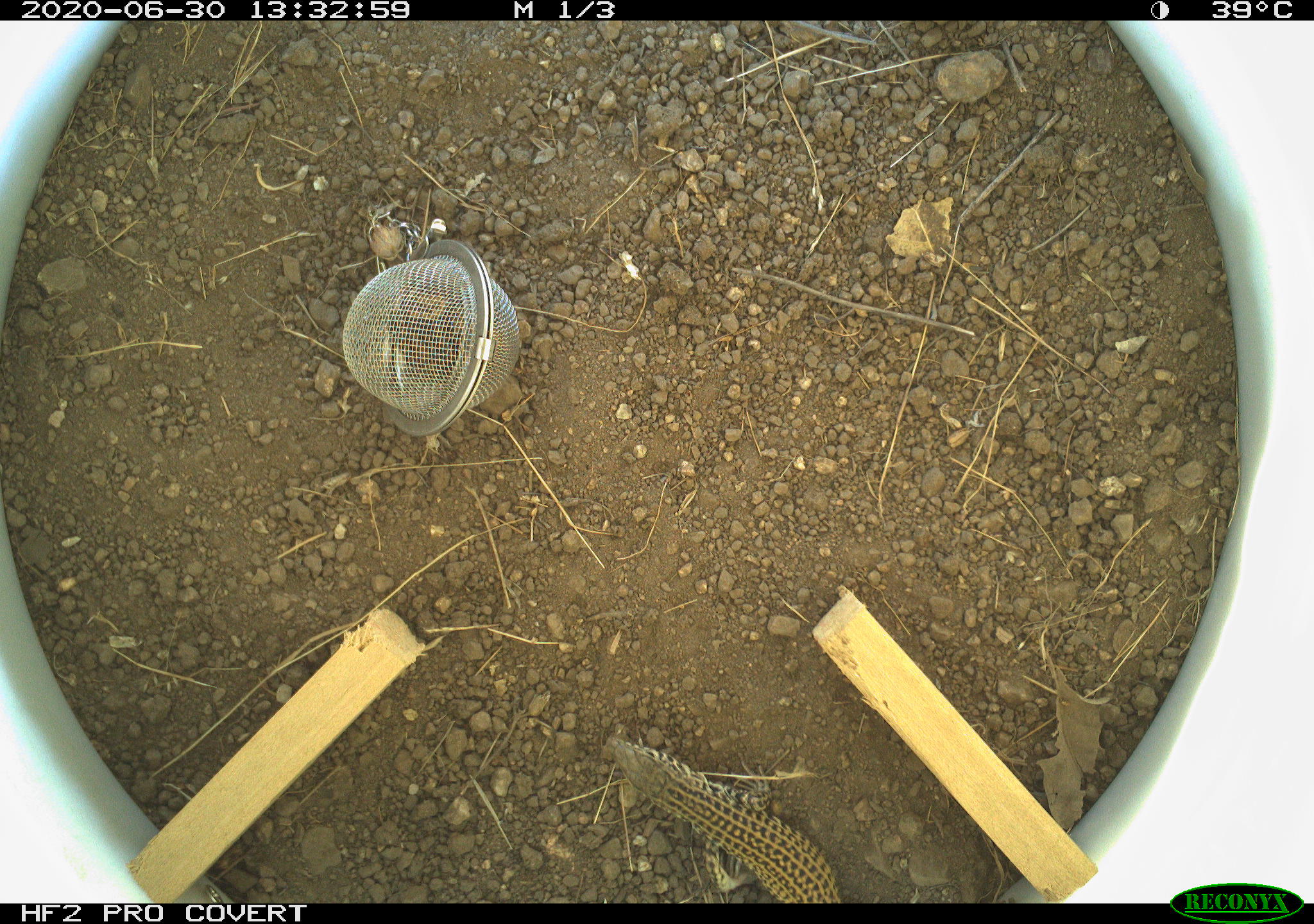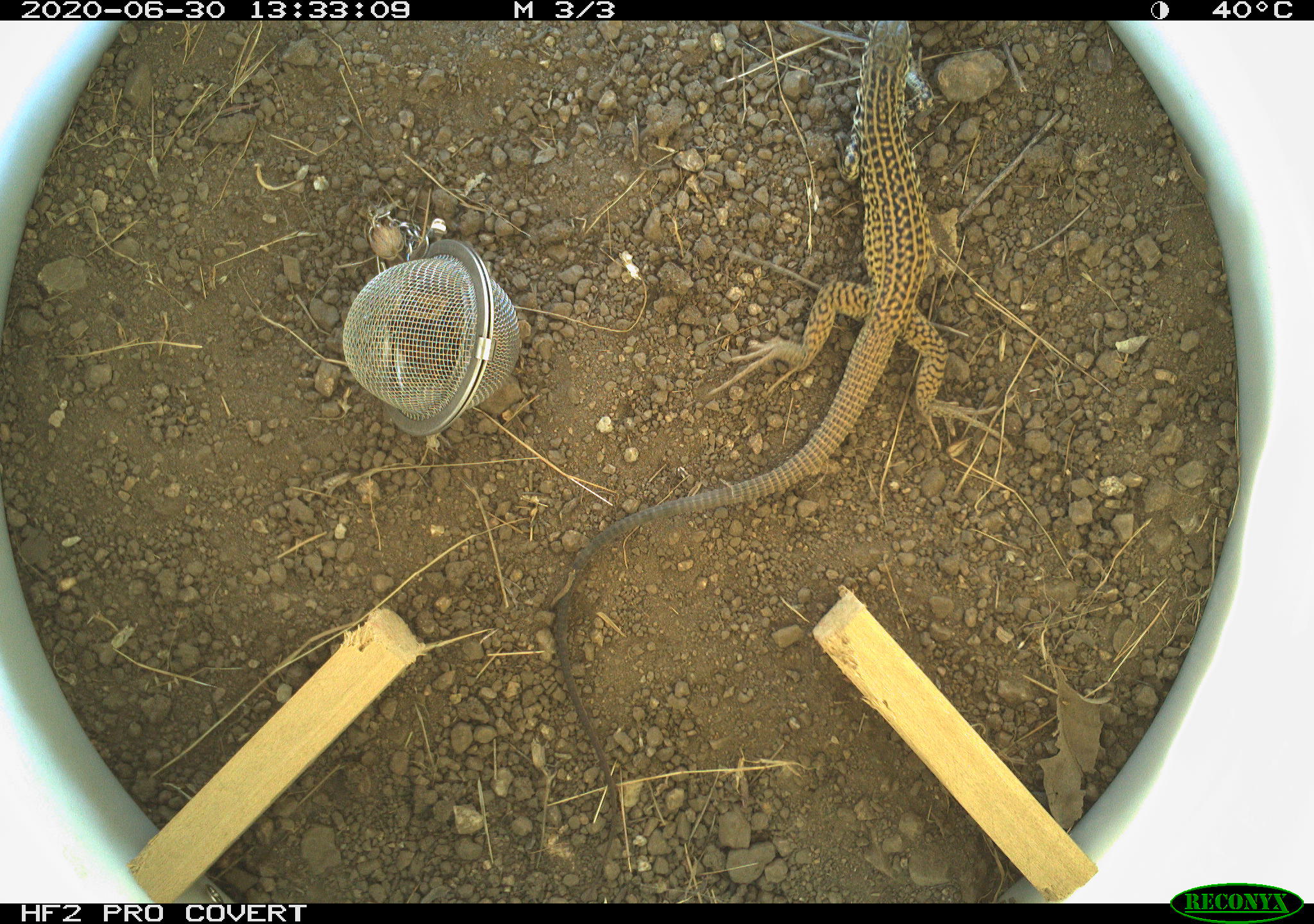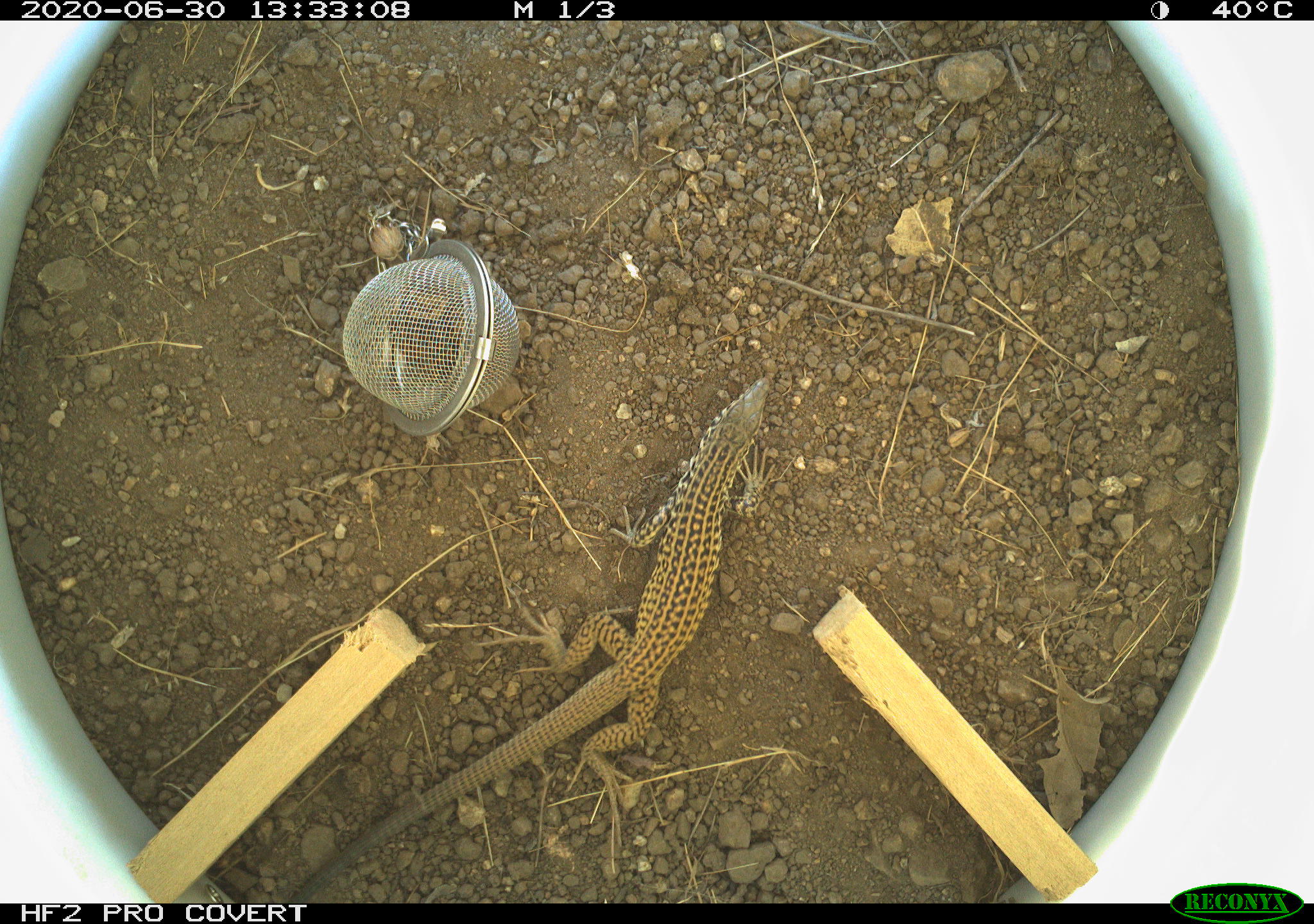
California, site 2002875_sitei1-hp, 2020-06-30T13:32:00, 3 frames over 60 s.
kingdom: Animalia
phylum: Chordata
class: Reptilia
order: Squamata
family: Teiidae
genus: Aspidoscelis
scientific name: Aspidoscelis tigris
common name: western whiptail